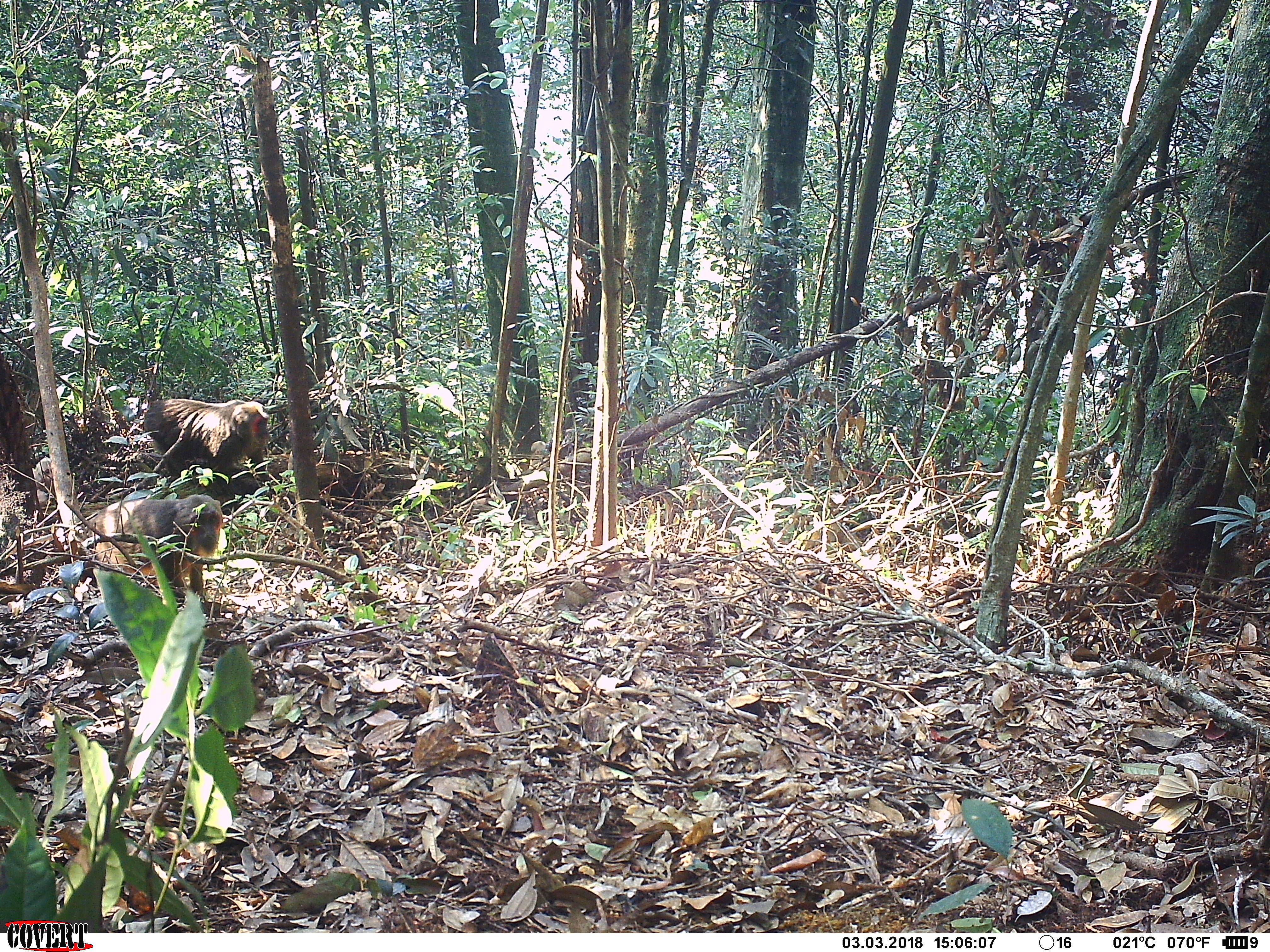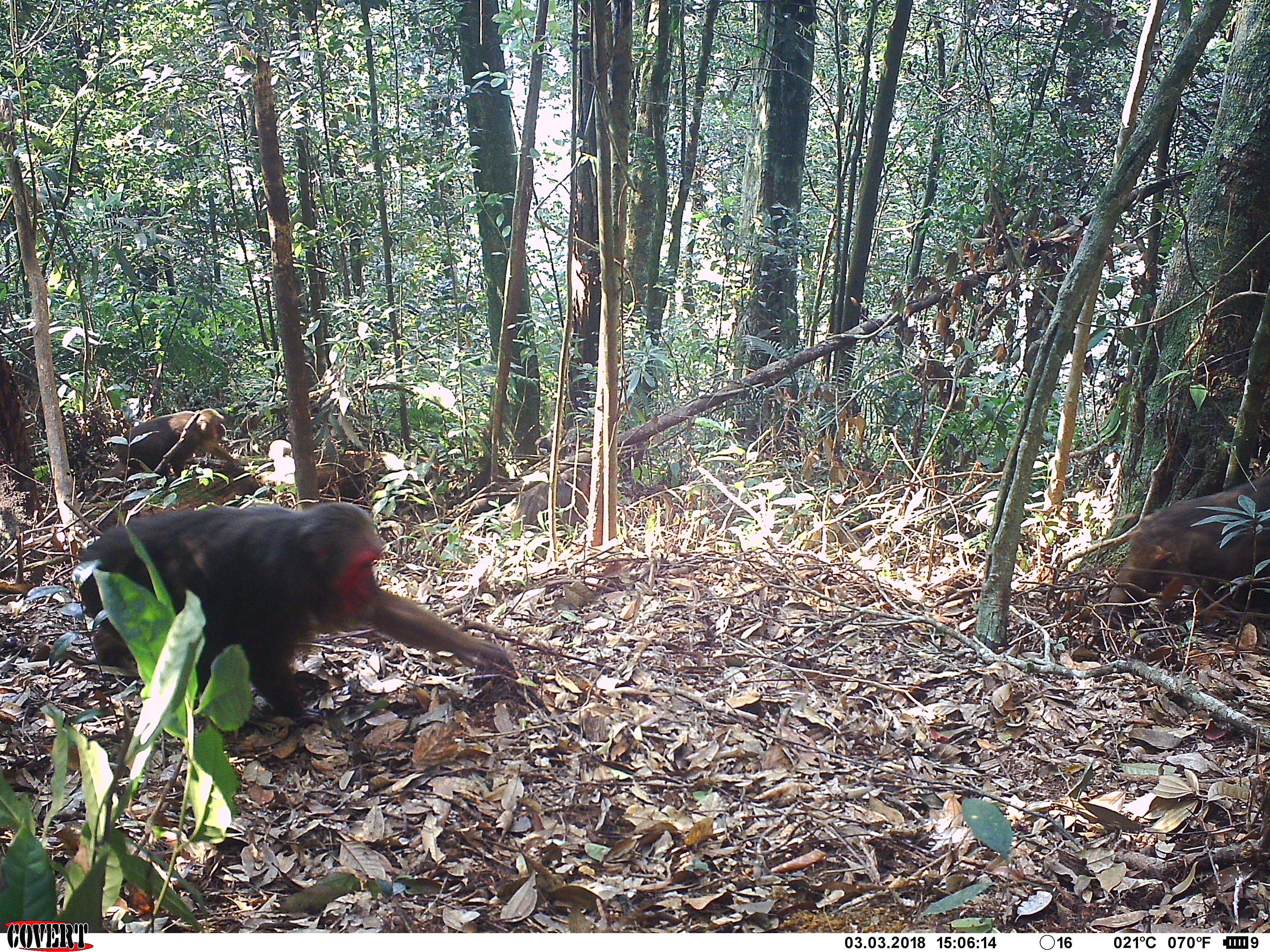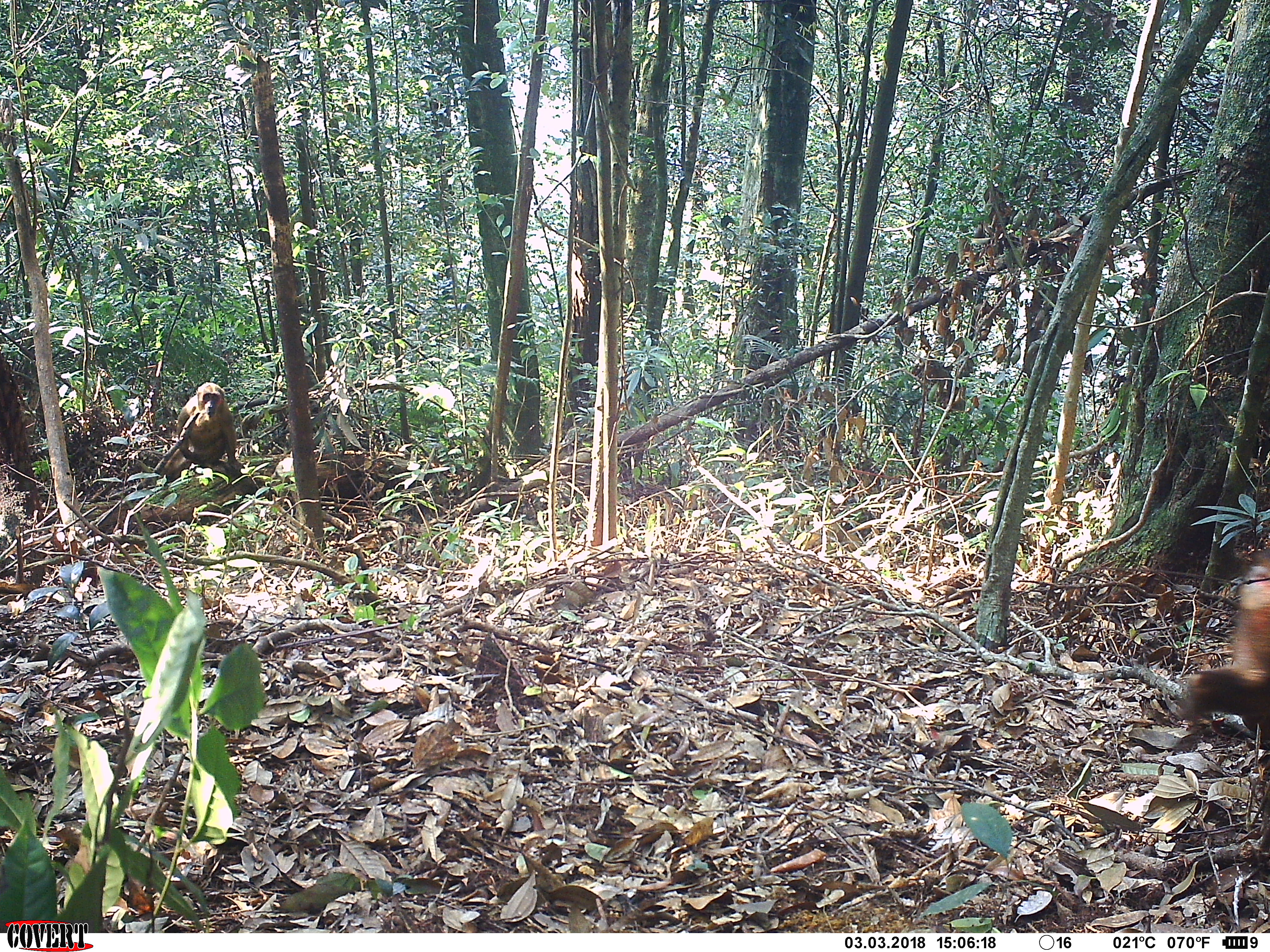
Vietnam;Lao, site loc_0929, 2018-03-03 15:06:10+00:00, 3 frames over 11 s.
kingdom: Animalia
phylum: Chordata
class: Mammalia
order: Primates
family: Cercopithecidae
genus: Macaca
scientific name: Macaca arctoides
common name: stump-tailed macaque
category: stump tailed macaque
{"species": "stump tailed macaque (stump-tailed macaque) (Macaca arctoides)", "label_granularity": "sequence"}